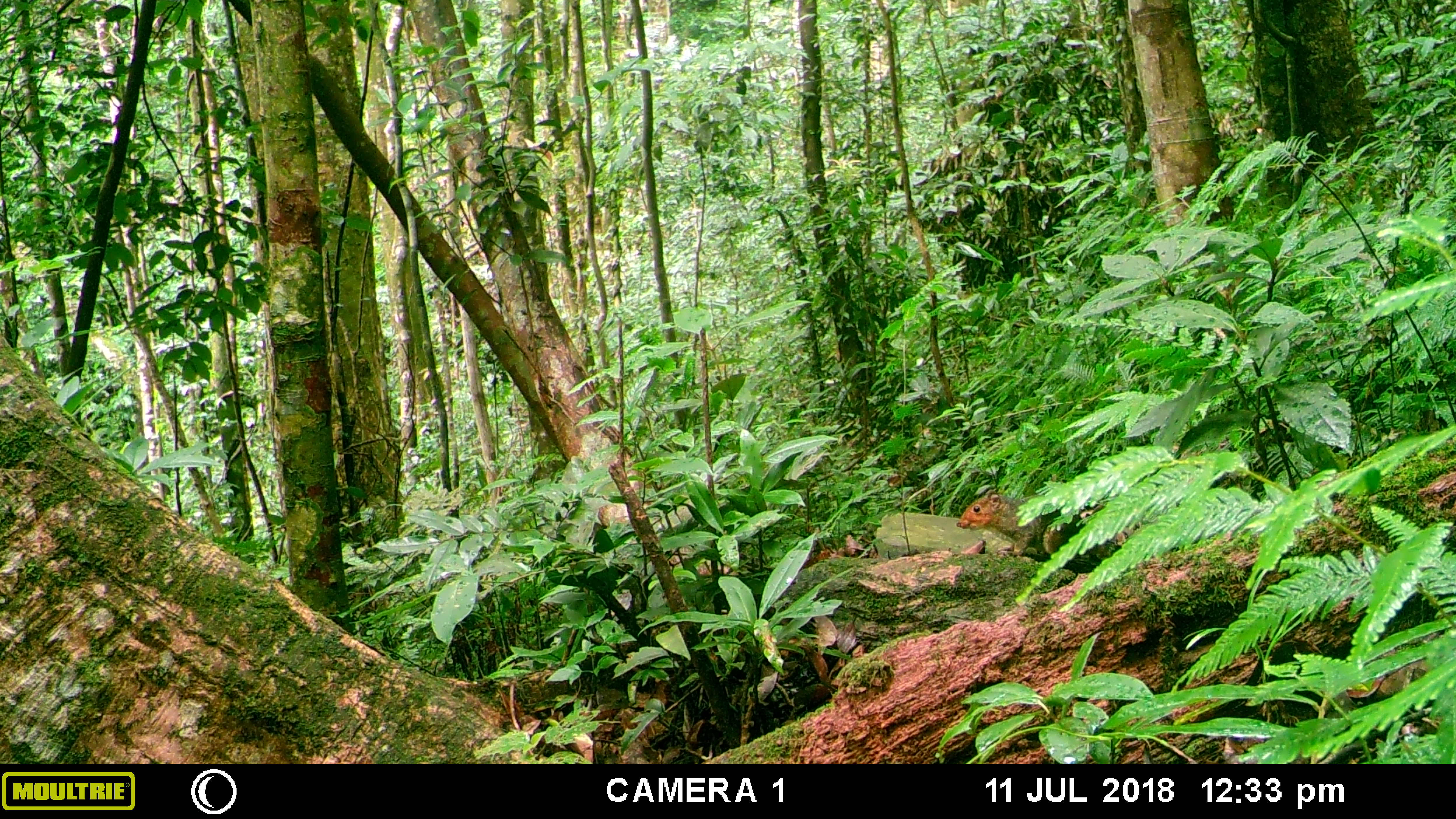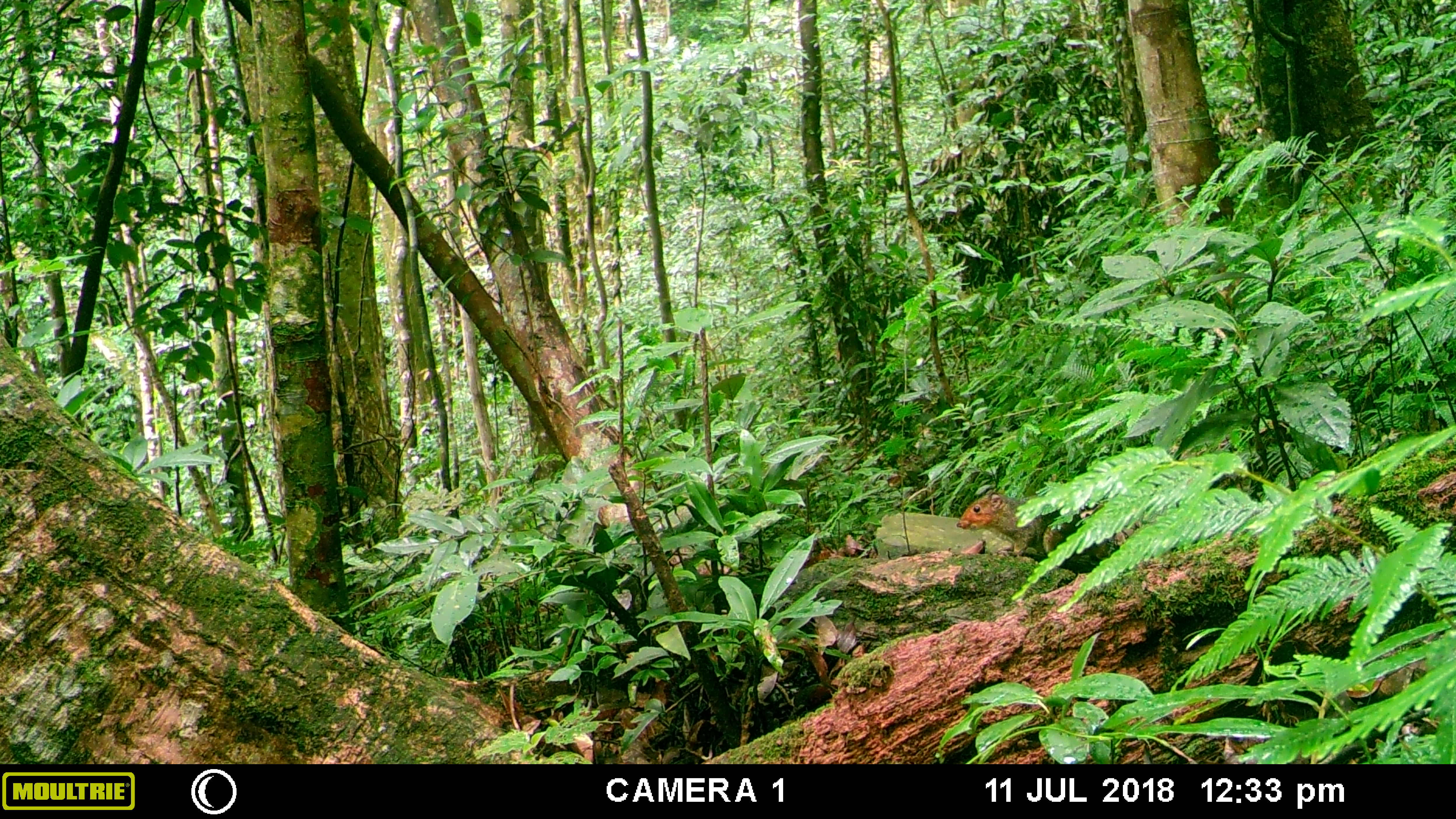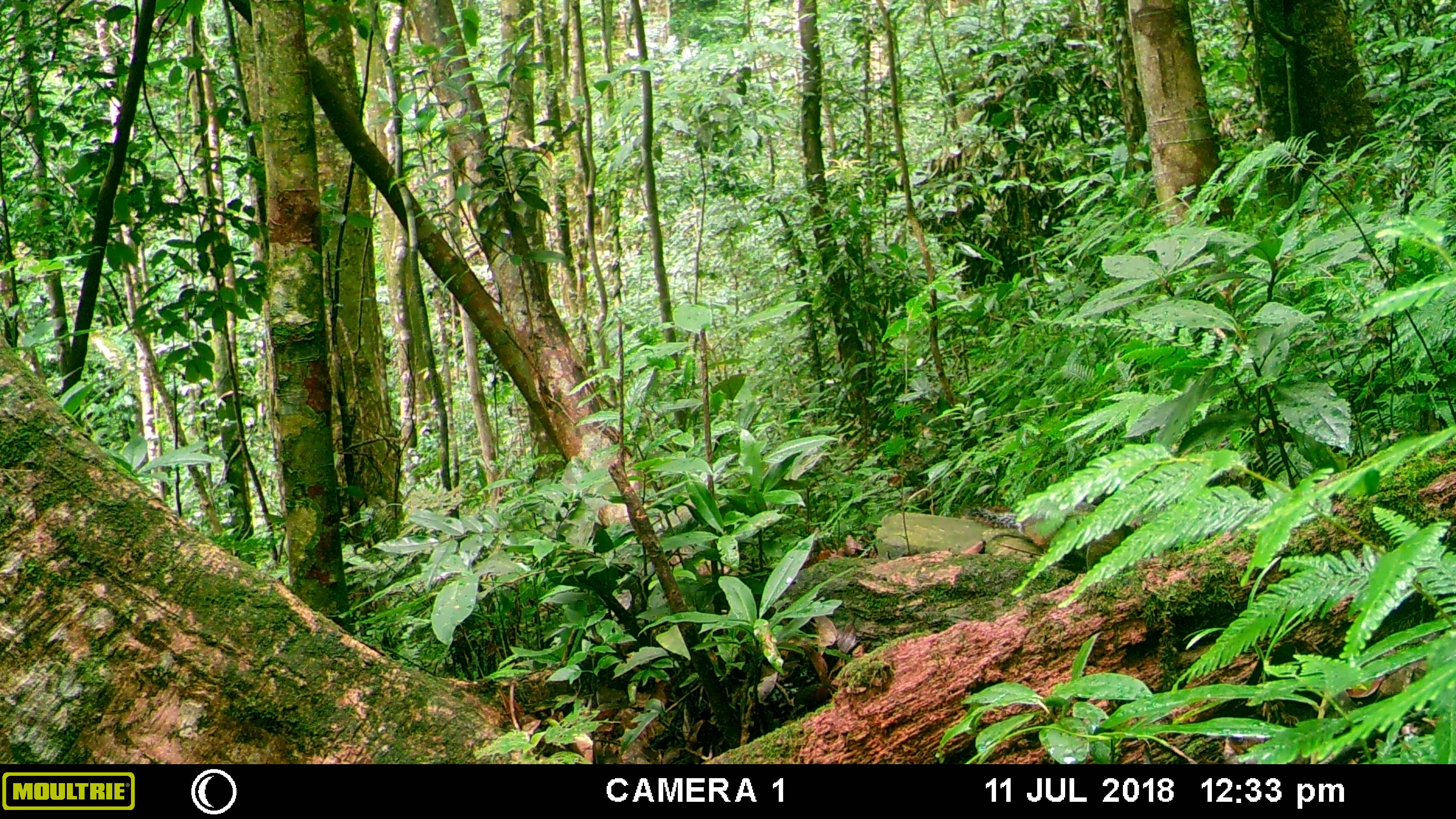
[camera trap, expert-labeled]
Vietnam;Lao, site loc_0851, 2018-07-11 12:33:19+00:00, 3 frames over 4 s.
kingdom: Animalia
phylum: Chordata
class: Mammalia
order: Rodentia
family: Sciuridae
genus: Dremomys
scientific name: Dremomys rufigenis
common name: red-cheeked squirrel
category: red cheeked squirrel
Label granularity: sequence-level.